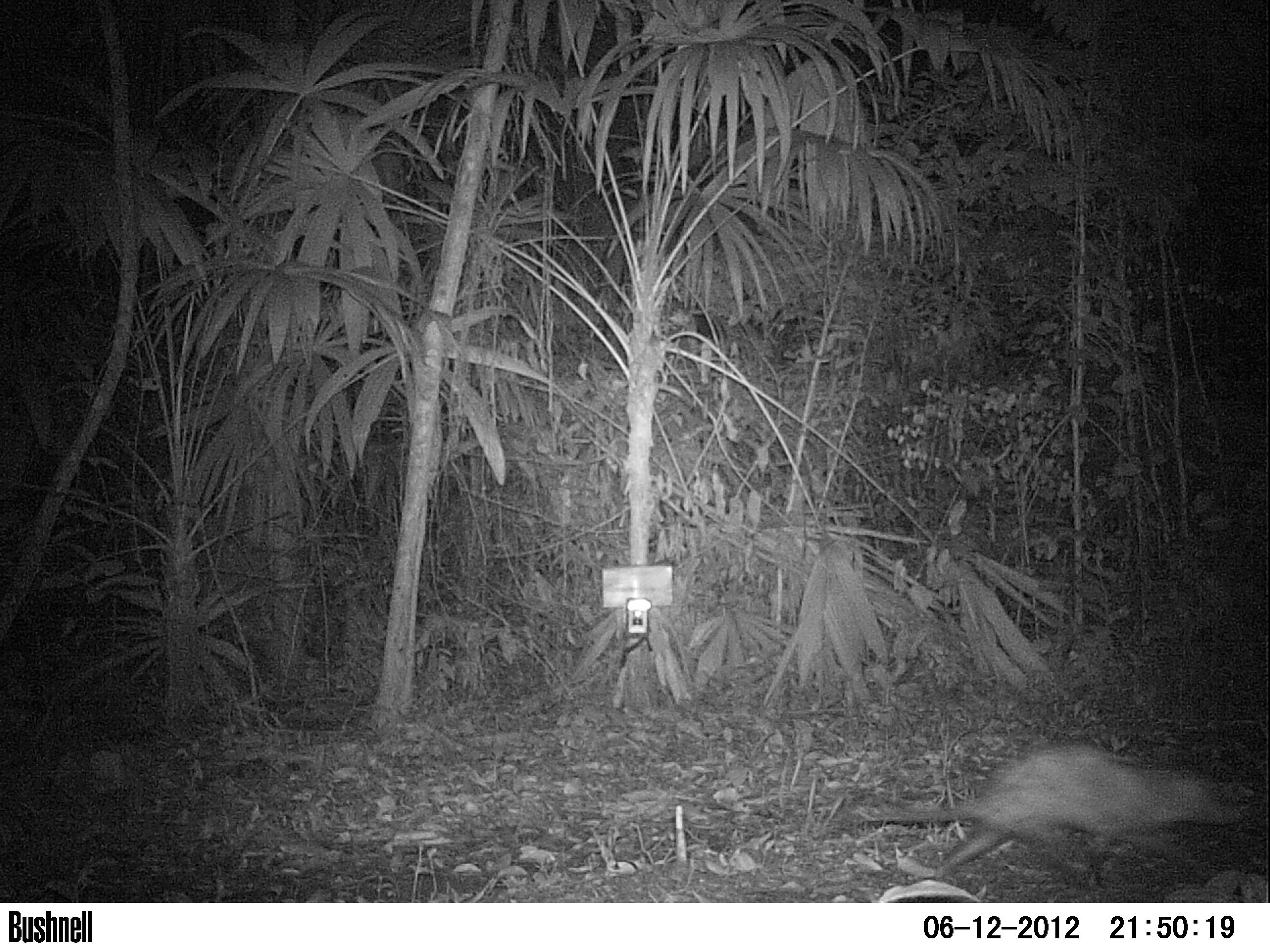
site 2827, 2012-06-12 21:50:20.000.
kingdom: Animalia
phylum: Chordata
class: Mammalia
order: Didelphimorphia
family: Didelphidae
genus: Didelphis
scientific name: Didelphis virginiana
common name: virginia opossum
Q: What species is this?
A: Didelphis virginiana (virginia opossum).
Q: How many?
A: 1.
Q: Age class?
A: Adult.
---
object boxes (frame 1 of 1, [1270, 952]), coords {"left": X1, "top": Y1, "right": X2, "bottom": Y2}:
didelphis virginiana: {"left": 851, "top": 743, "right": 1244, "bottom": 882}